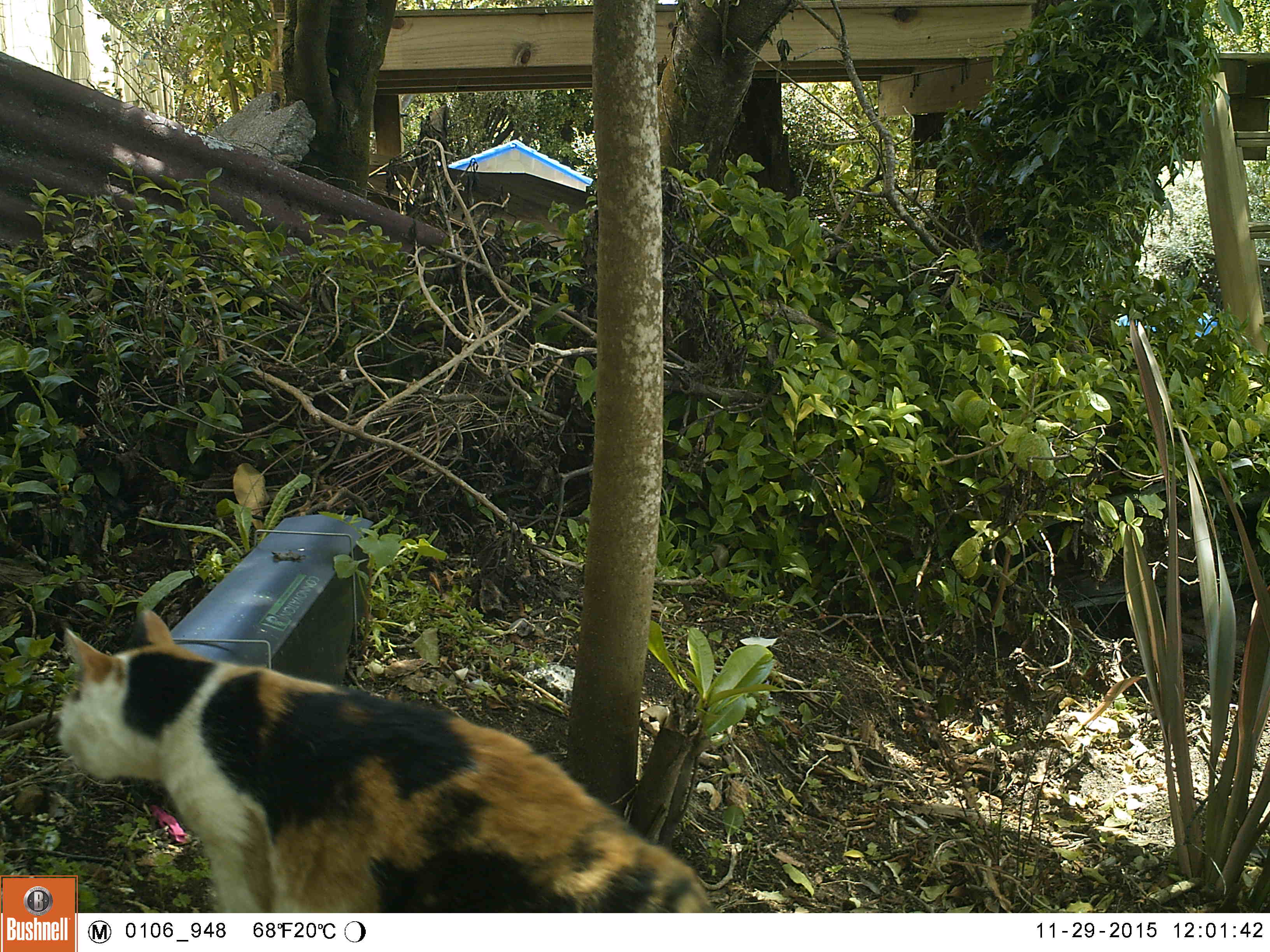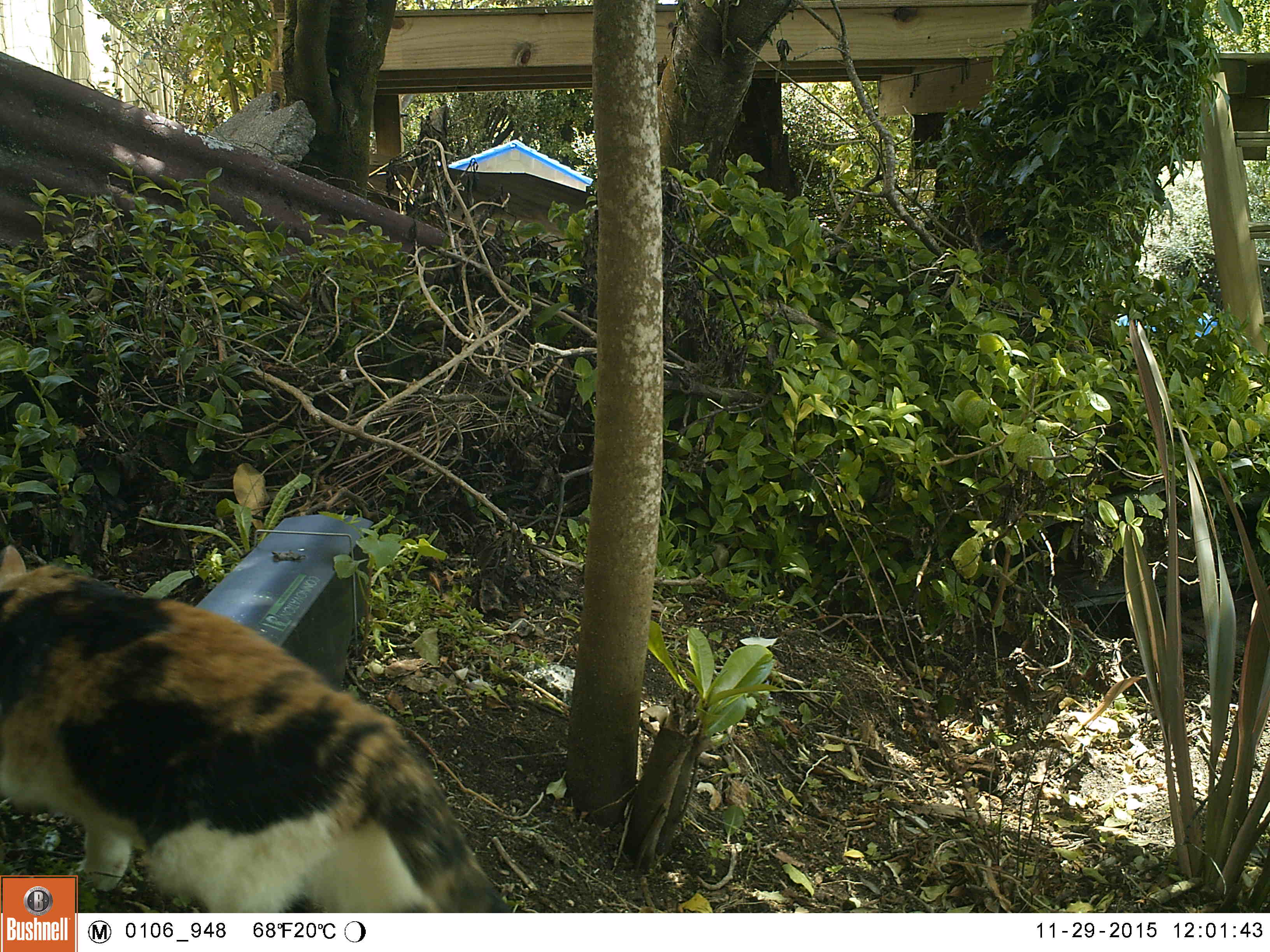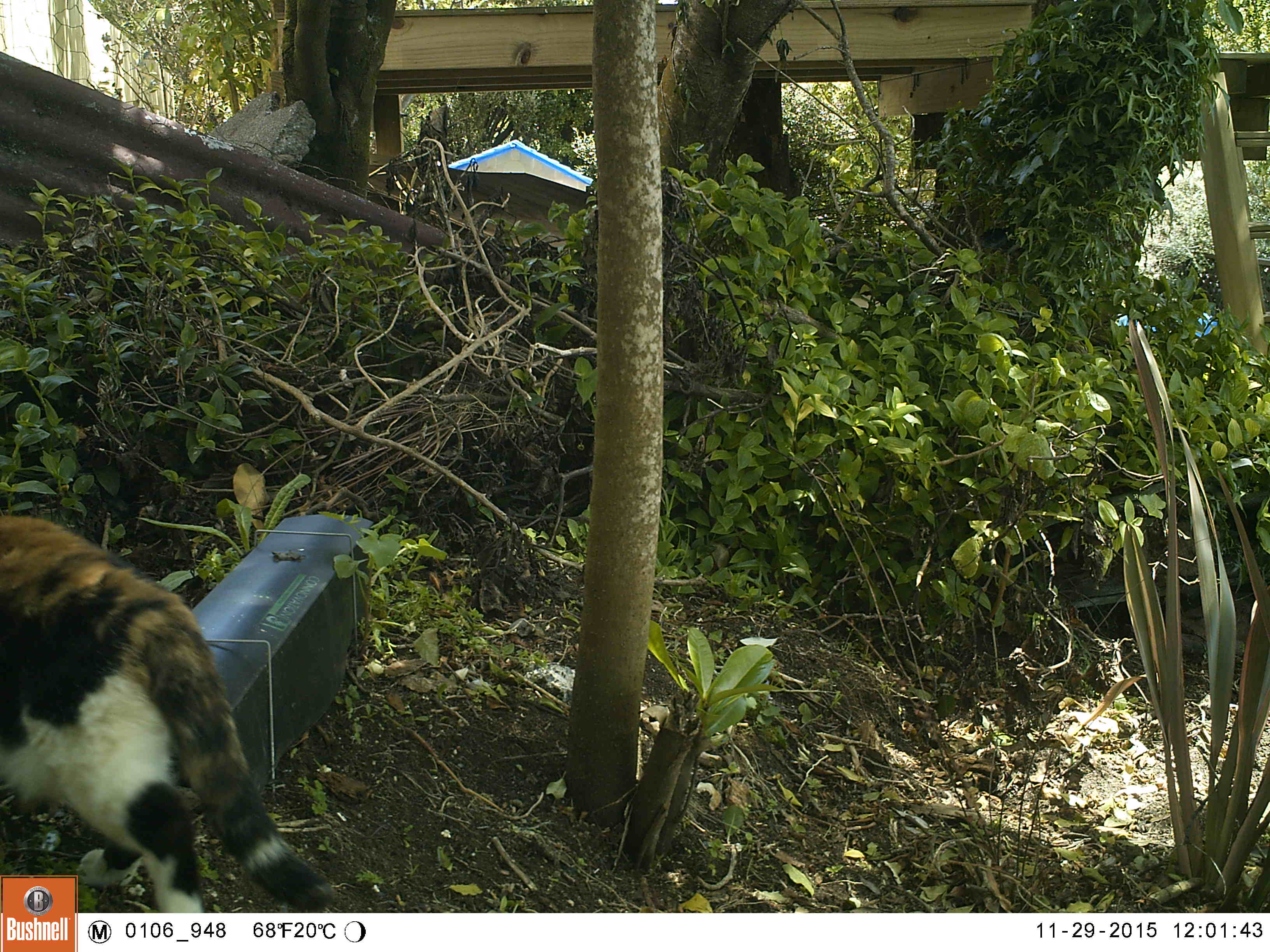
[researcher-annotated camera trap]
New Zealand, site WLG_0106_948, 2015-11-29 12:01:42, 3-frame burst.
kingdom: Animalia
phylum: Chordata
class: Mammalia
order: Carnivora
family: Felidae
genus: Felis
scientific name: Felis catus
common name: domestic cat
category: cat